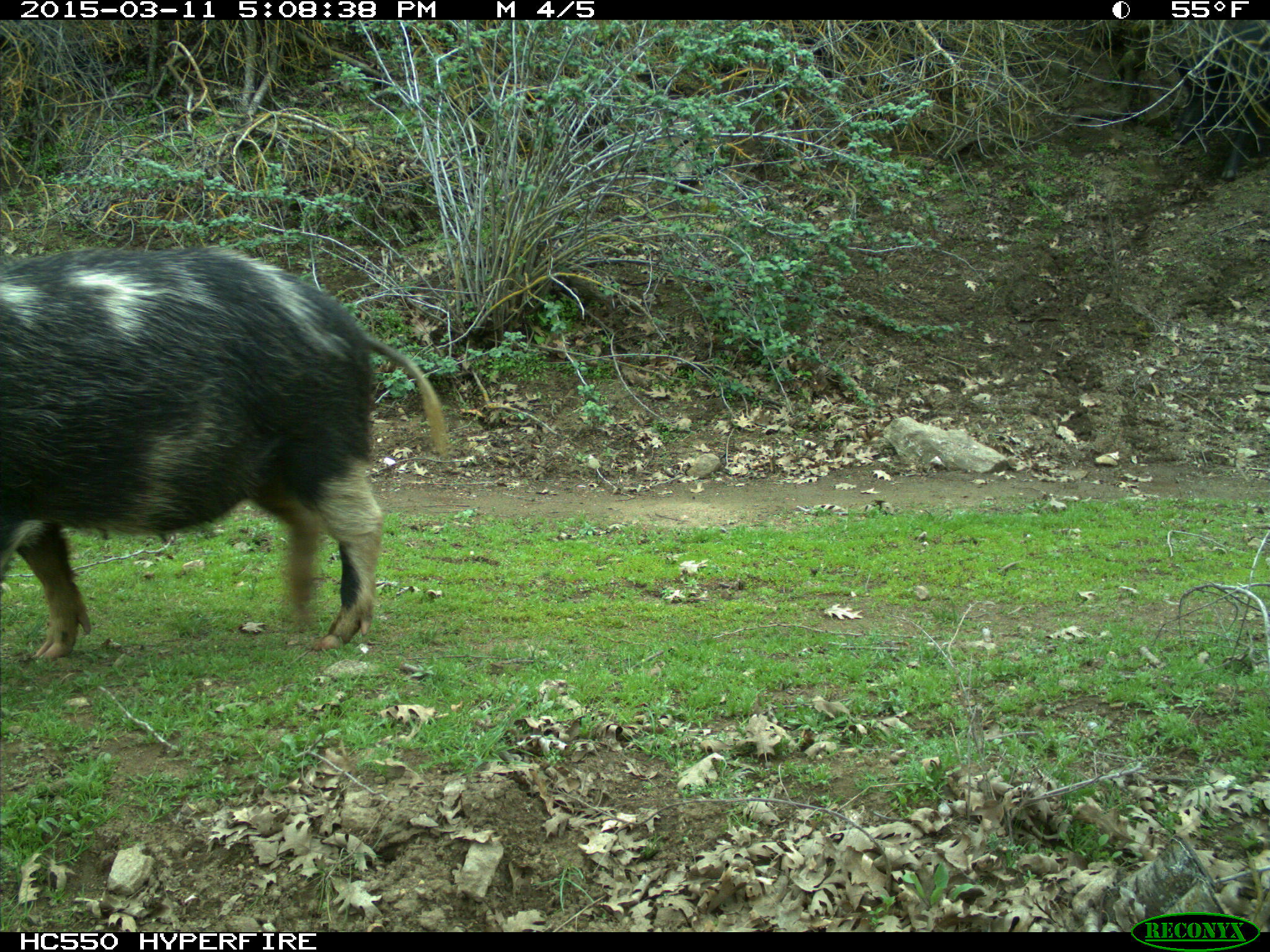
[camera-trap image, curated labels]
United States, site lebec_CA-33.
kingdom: Animalia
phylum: Chordata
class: Mammalia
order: Artiodactyla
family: Suidae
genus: Sus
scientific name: Sus scrofa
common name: wild boar